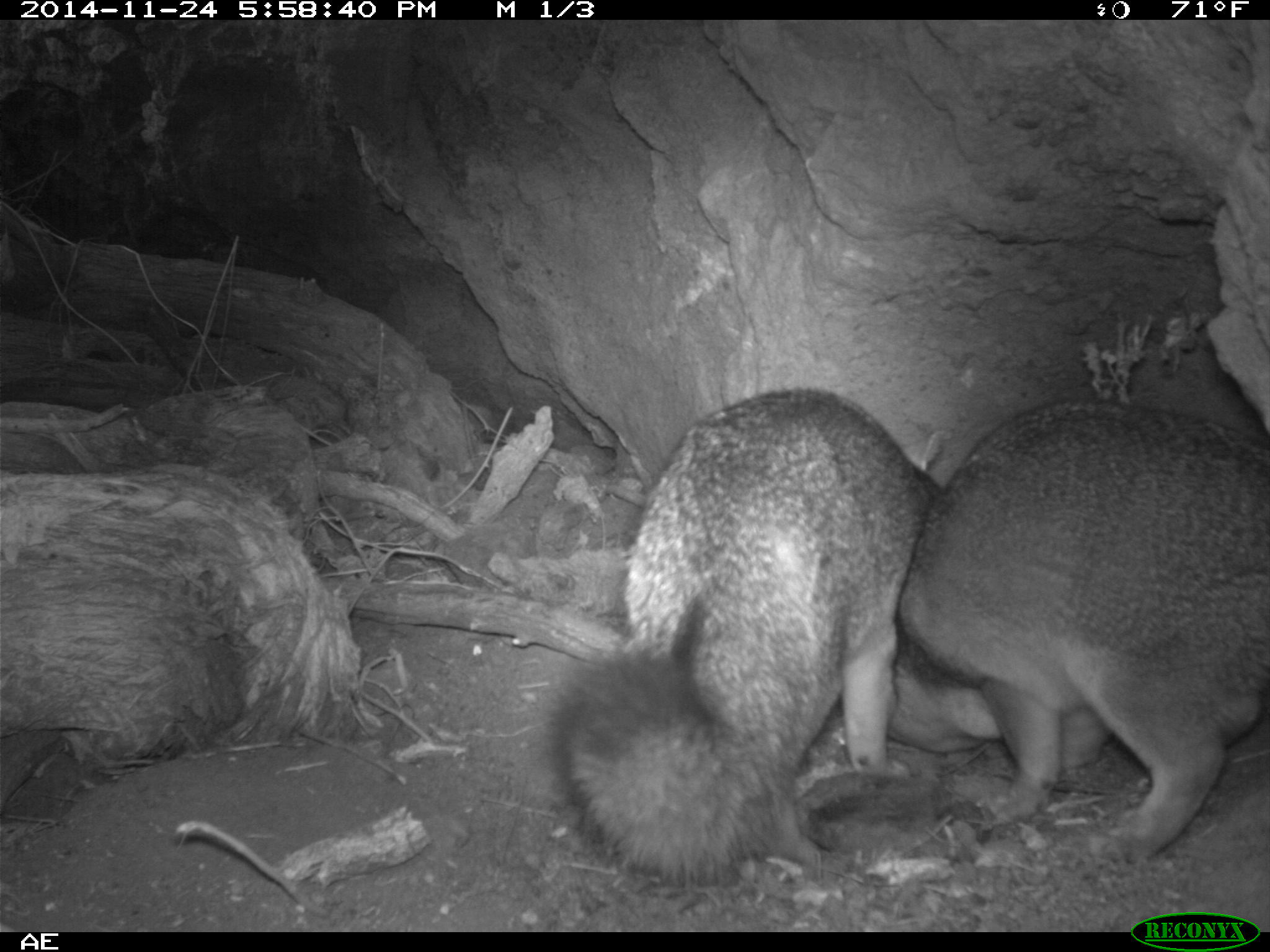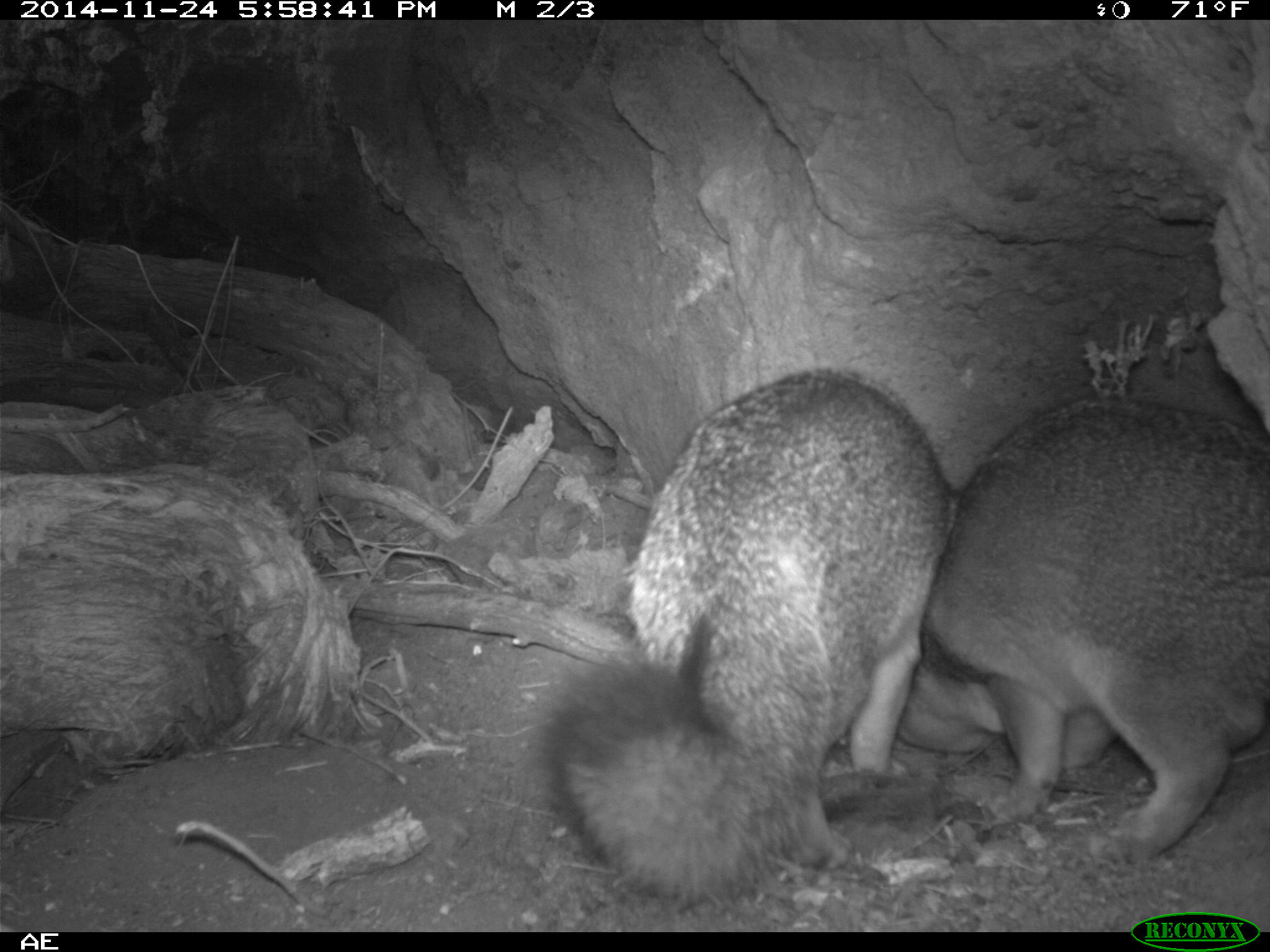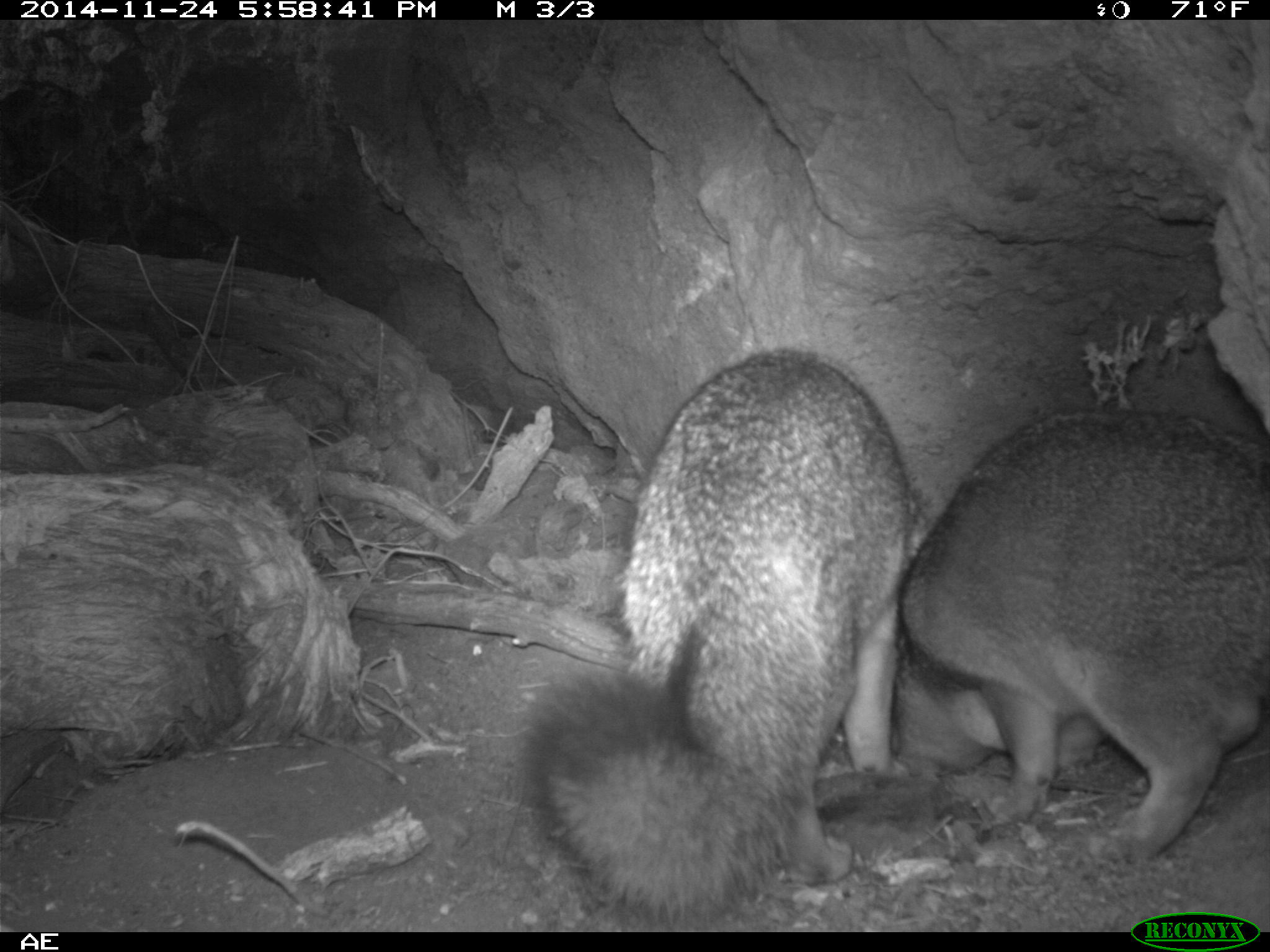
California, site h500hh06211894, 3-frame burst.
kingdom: Animalia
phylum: Chordata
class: Mammalia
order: Carnivora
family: Canidae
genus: Urocyon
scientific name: Urocyon littoralis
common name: island fox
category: fox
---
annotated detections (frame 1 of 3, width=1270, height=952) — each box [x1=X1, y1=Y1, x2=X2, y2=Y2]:
fox: [x1=548, y1=388, x2=942, y2=885]; [x1=899, y1=399, x2=1269, y2=876]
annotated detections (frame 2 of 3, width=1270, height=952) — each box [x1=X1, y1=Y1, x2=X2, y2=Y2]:
fox: [x1=535, y1=366, x2=956, y2=906]; [x1=897, y1=393, x2=1269, y2=853]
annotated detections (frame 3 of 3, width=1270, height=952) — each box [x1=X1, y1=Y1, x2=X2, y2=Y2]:
fox: [x1=523, y1=348, x2=928, y2=925]; [x1=889, y1=408, x2=1269, y2=860]